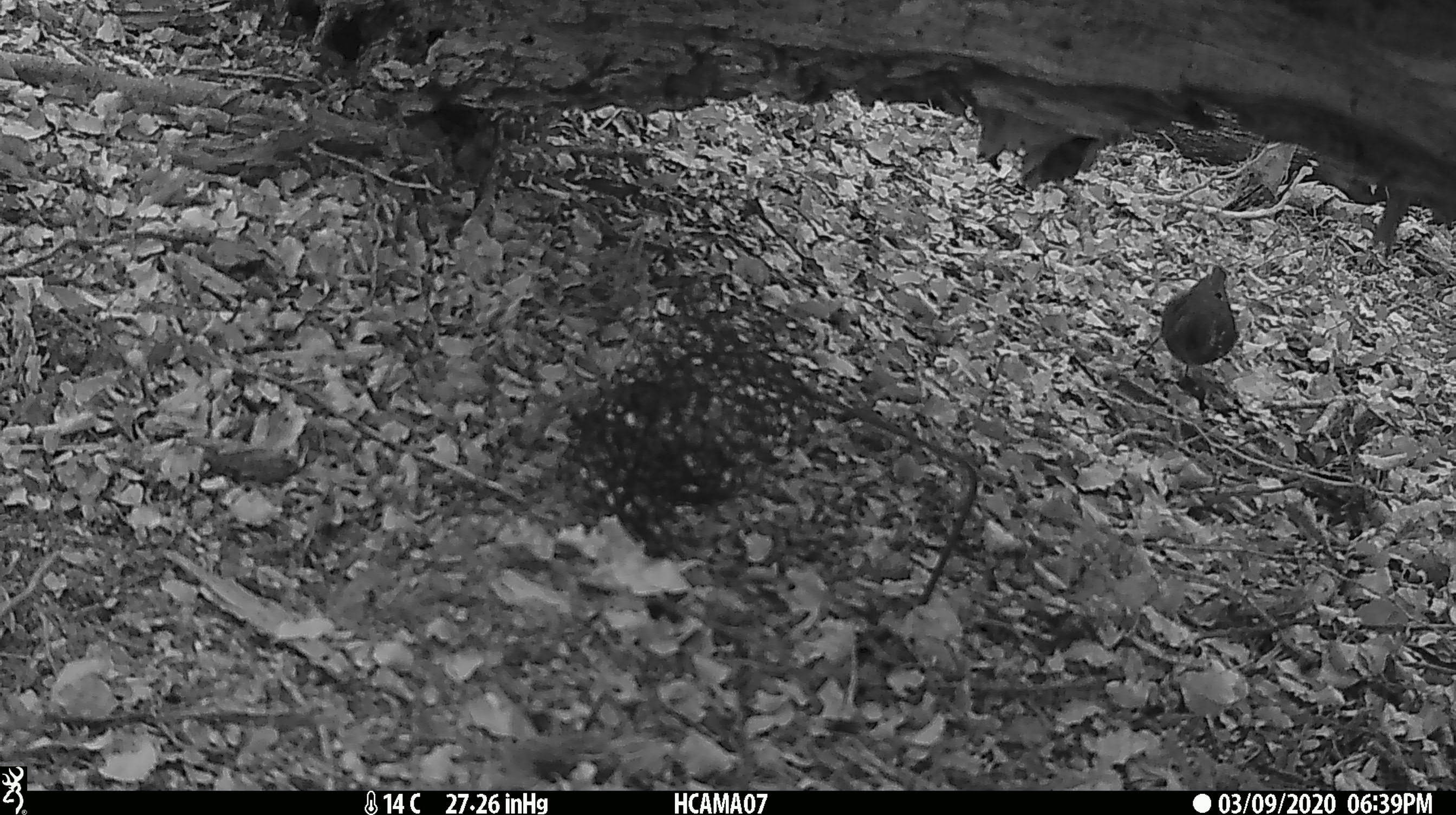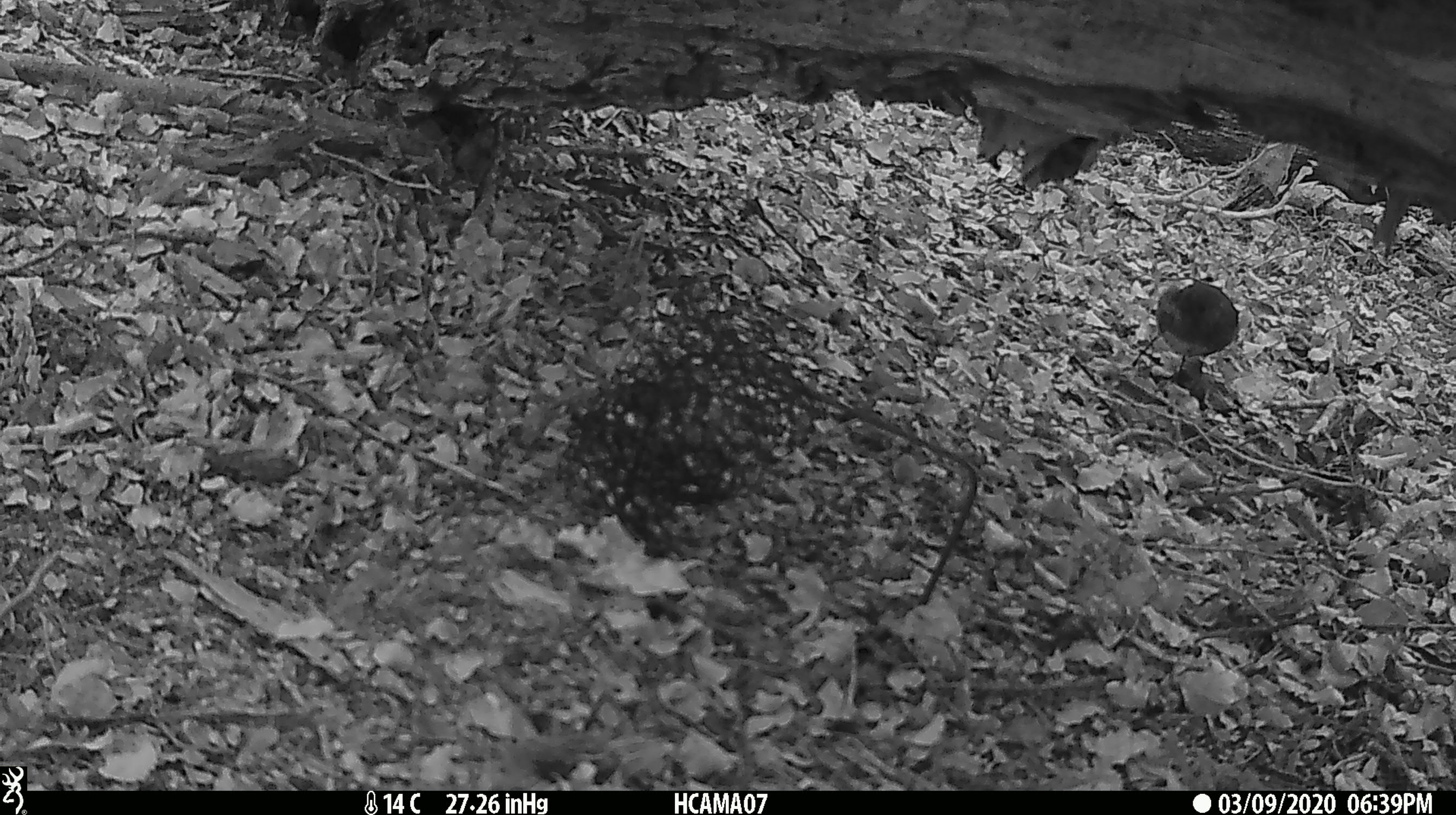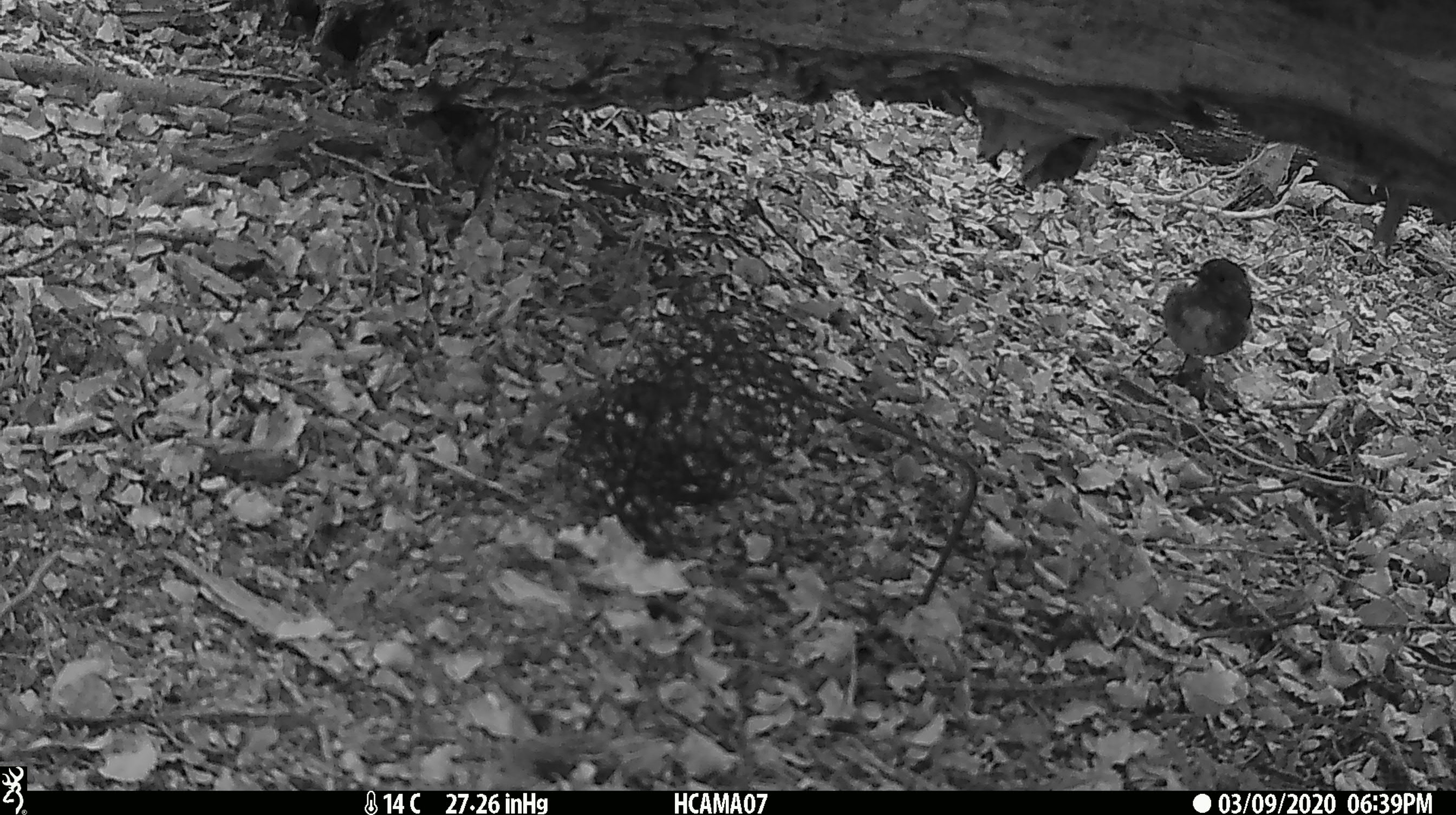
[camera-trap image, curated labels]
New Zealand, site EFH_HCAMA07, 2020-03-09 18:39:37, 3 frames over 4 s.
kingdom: Animalia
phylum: Chordata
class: Aves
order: Passeriformes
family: Petroicidae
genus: Petroica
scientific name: Petroica australis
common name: new zealand robin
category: robin